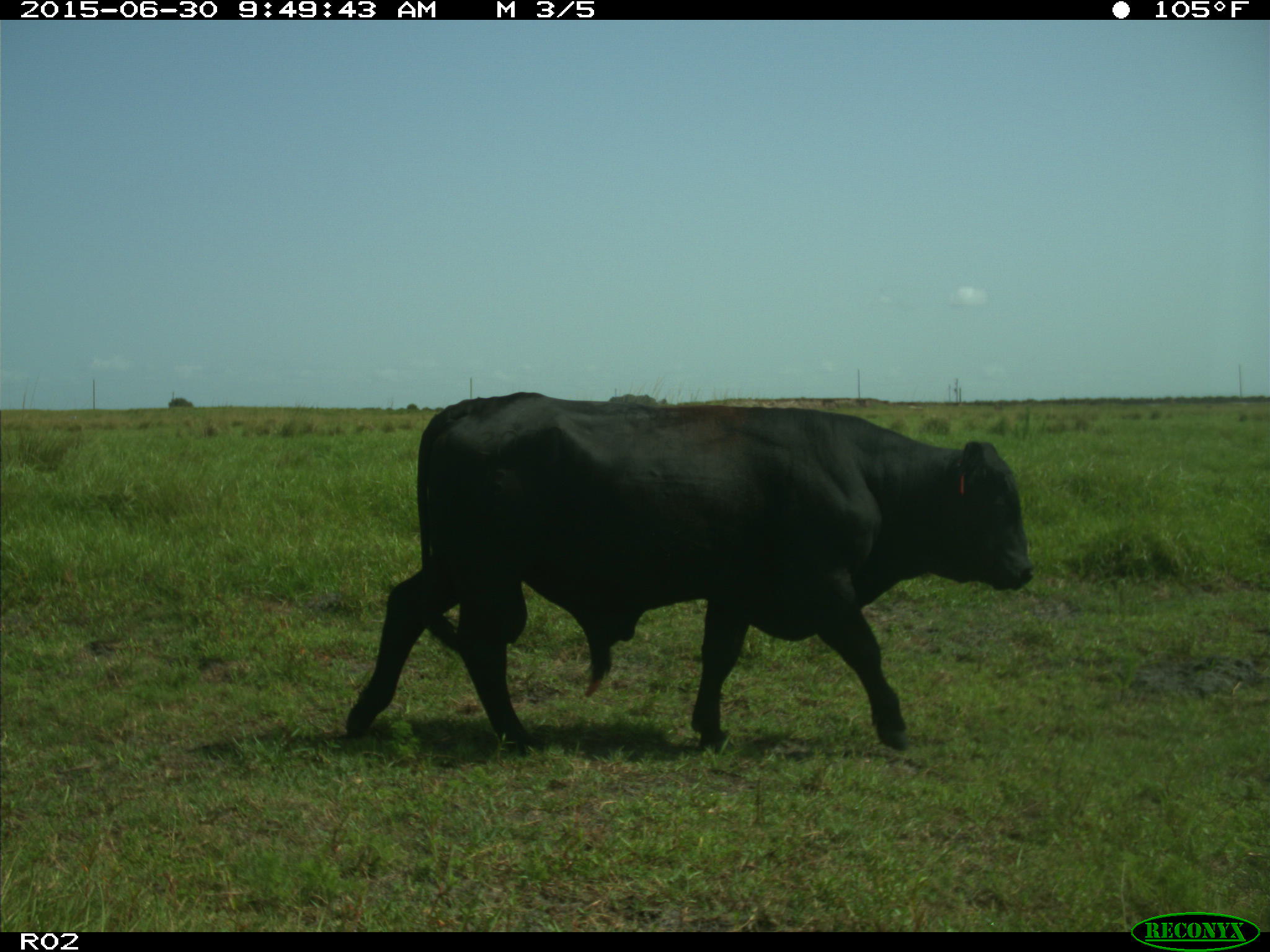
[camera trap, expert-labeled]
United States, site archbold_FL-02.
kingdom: Animalia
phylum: Chordata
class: Mammalia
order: Artiodactyla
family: Bovidae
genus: Bos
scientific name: Bos taurus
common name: domestic cow